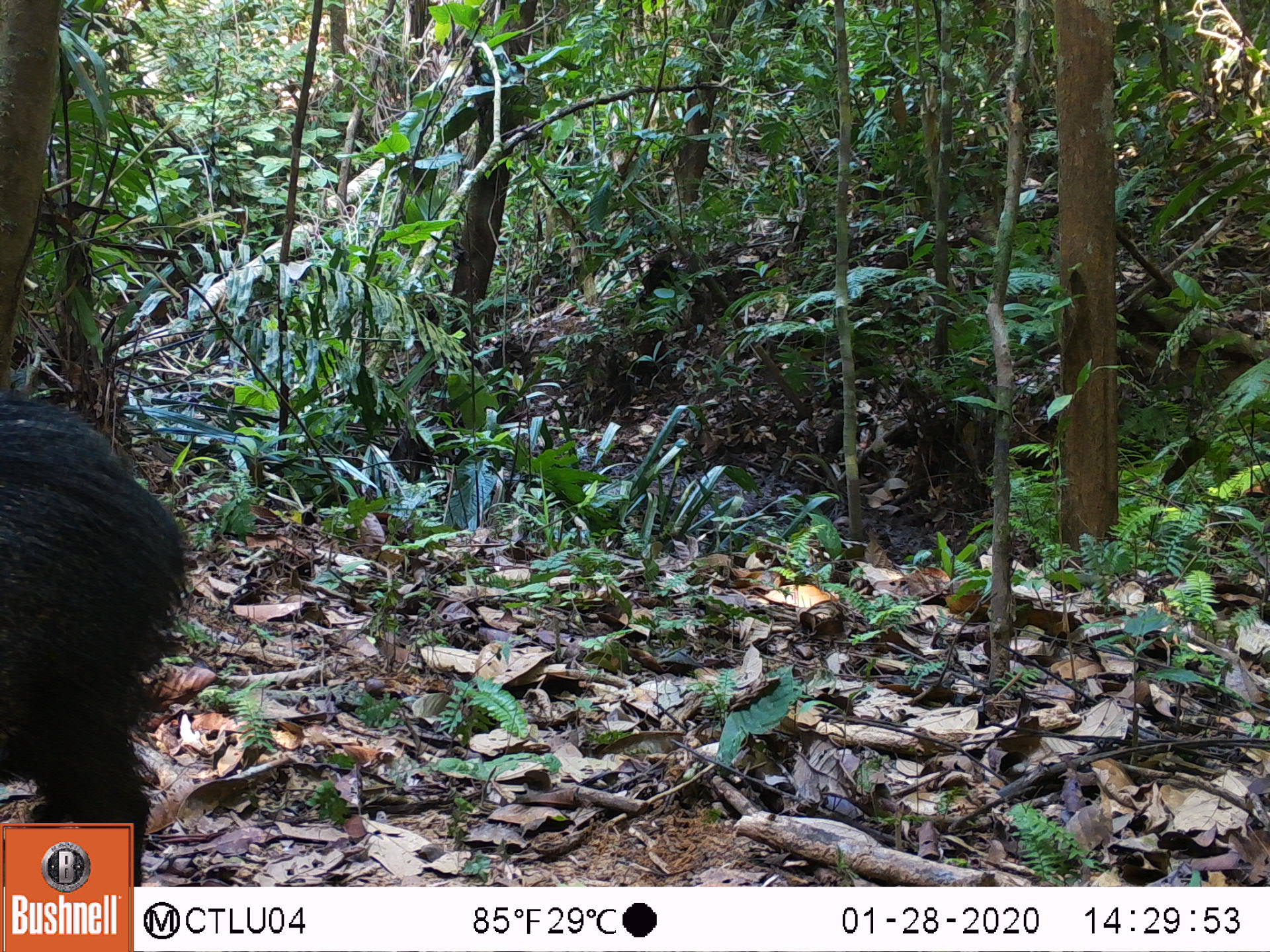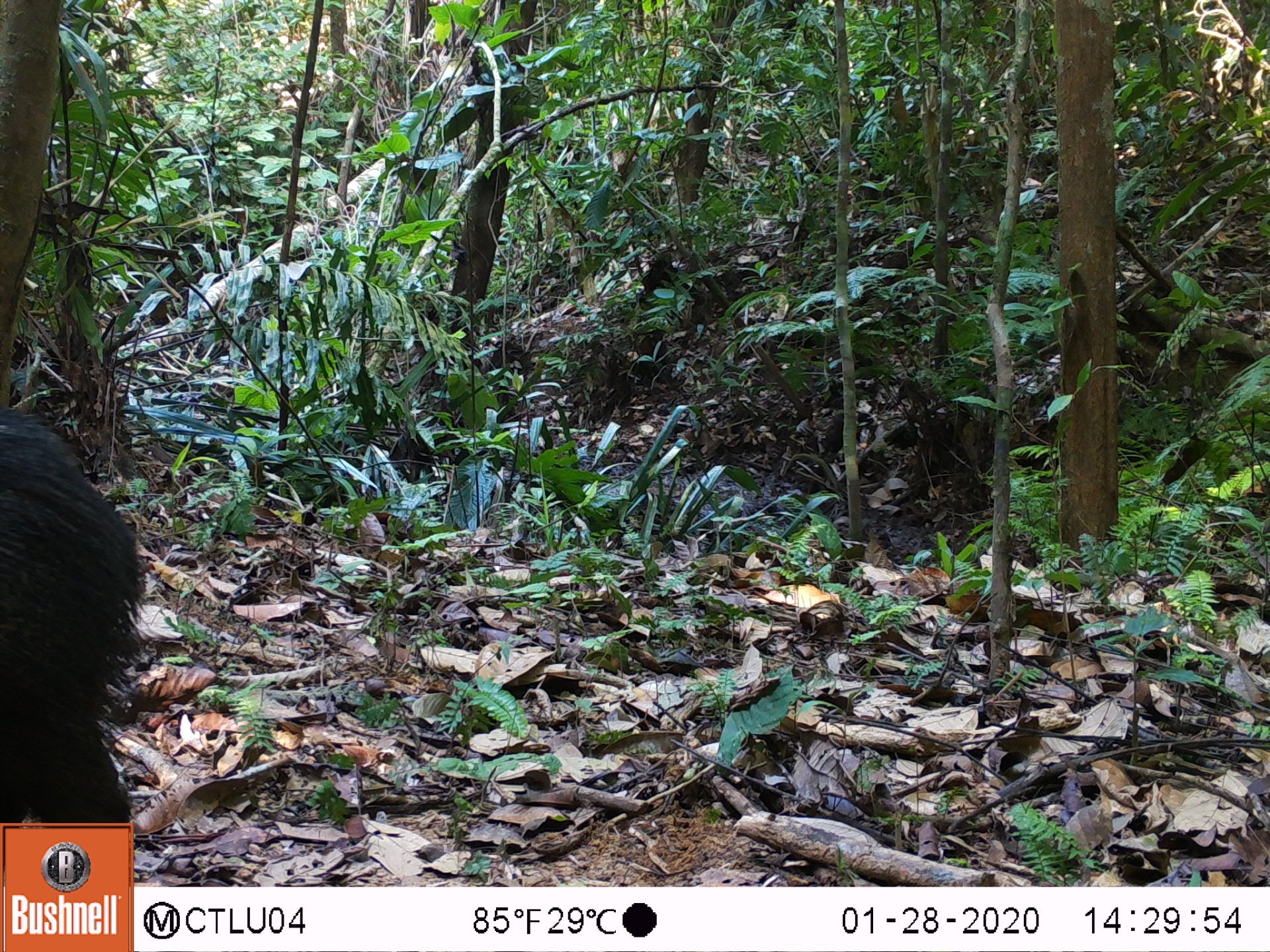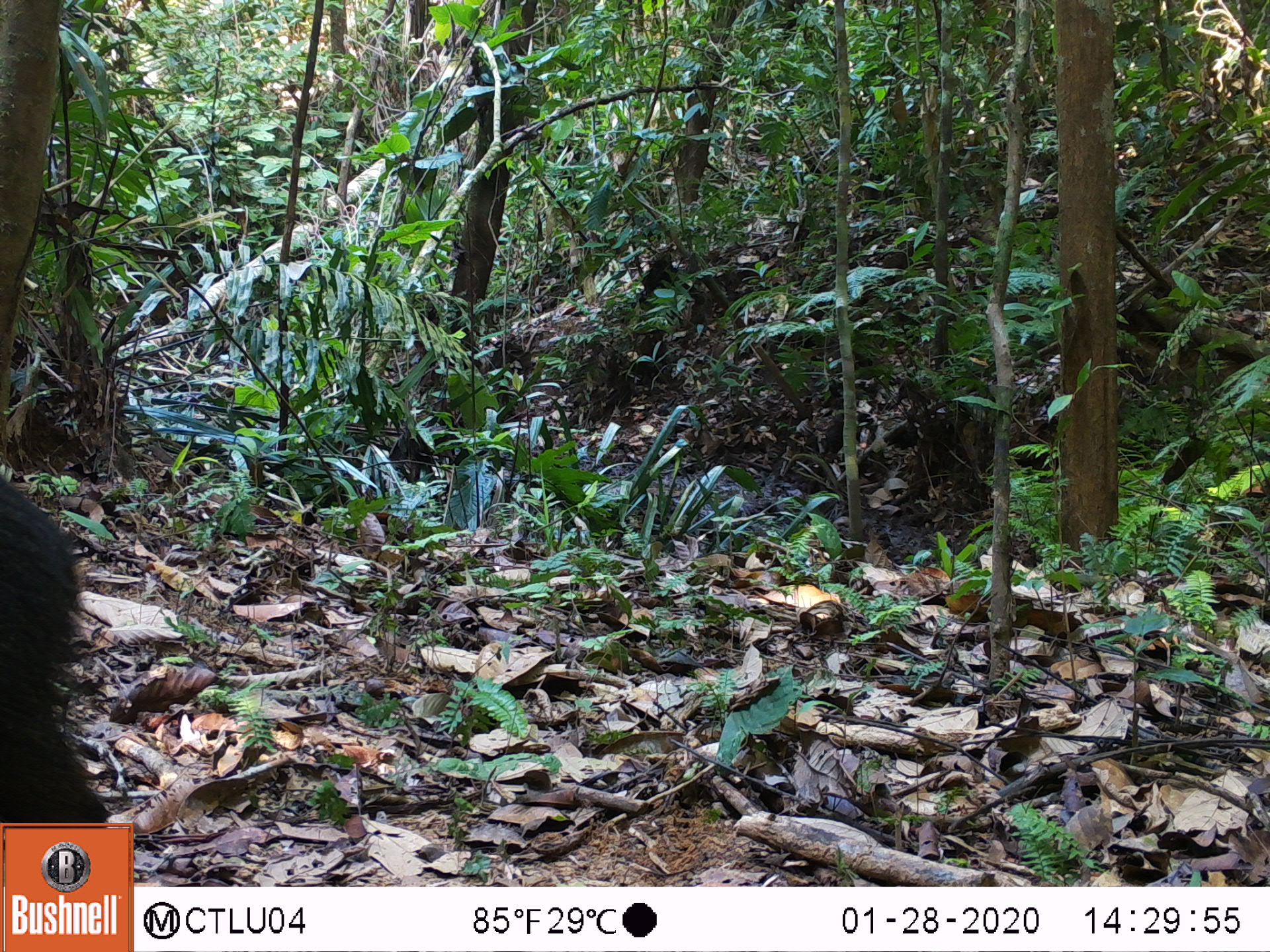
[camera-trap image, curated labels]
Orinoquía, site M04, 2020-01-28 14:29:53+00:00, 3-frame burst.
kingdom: Animalia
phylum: Chordata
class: Mammalia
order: Artiodactyla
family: Tayassuidae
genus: Pecari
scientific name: Pecari tajacu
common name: collared peccary